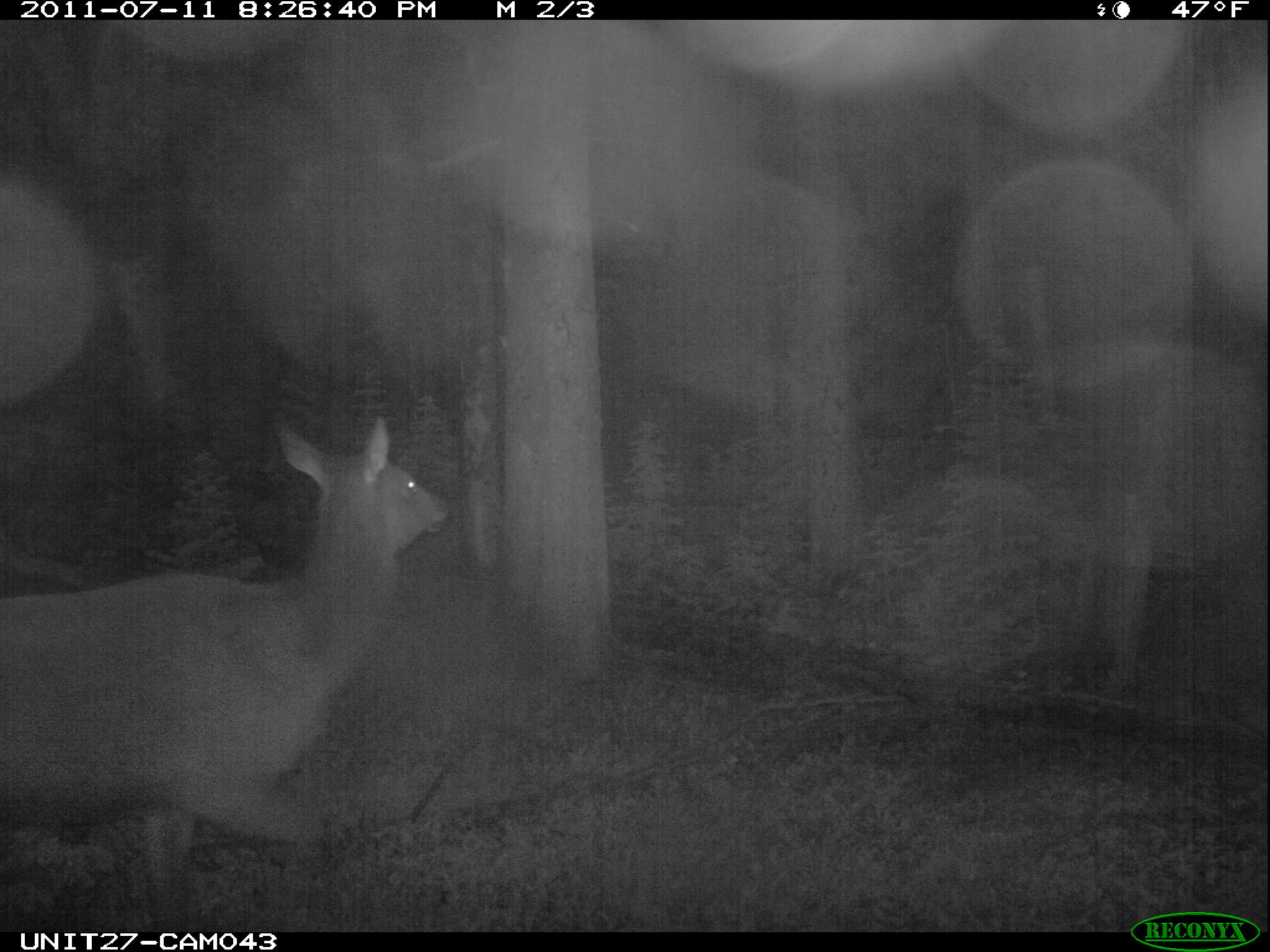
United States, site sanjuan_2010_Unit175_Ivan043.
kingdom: Animalia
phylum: Chordata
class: Mammalia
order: Artiodactyla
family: Cervidae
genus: Cervus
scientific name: Cervus elaphus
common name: red deer